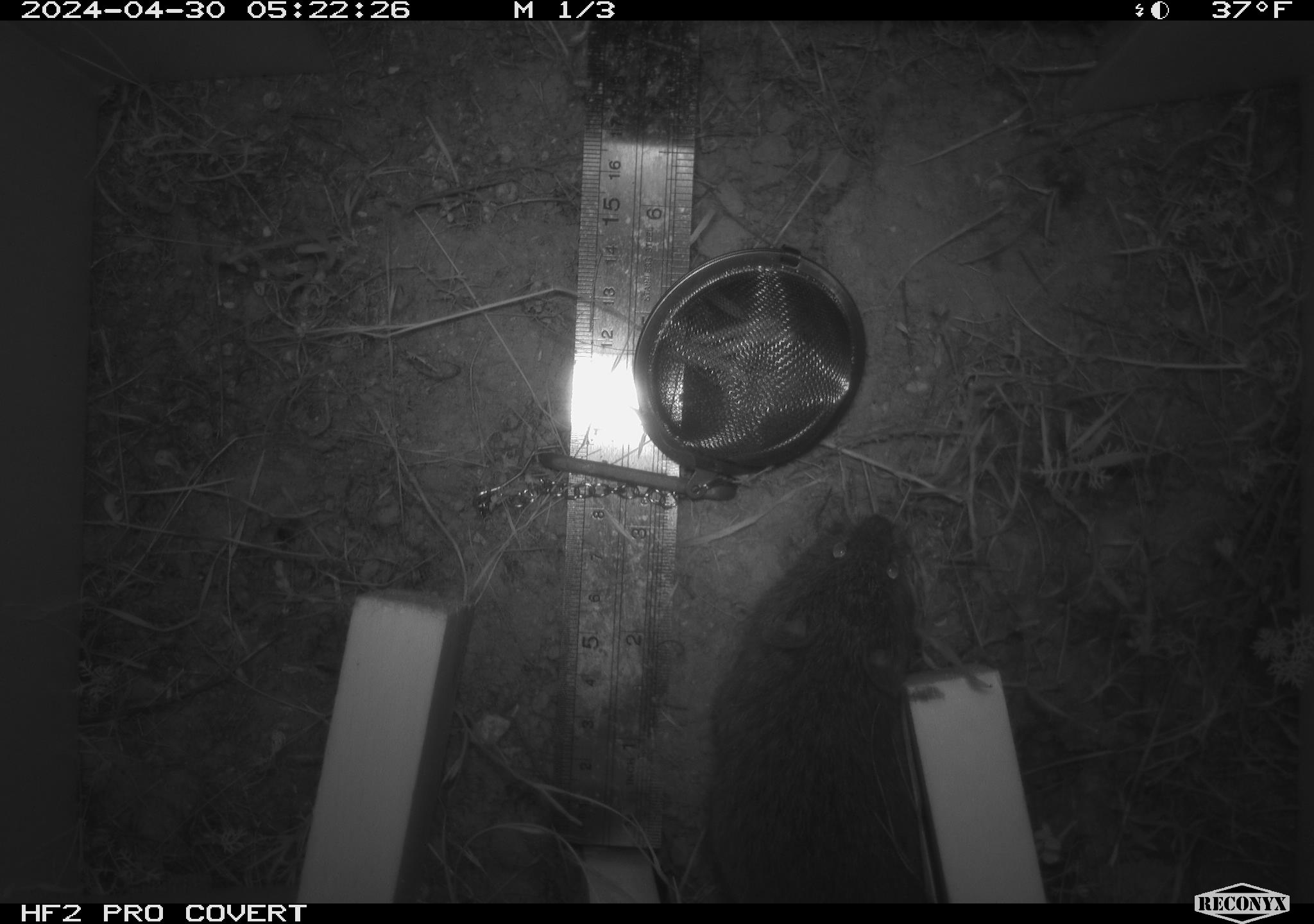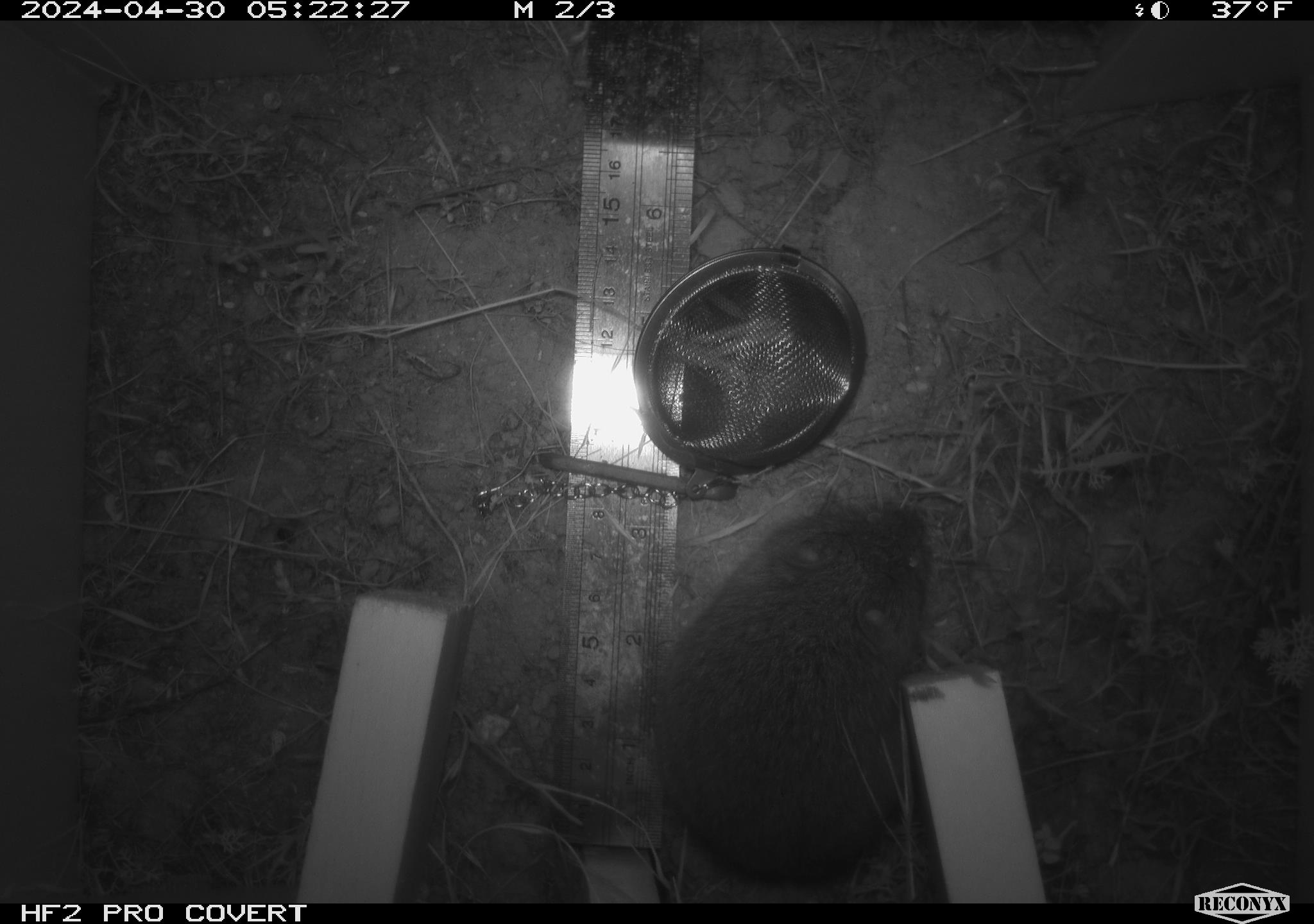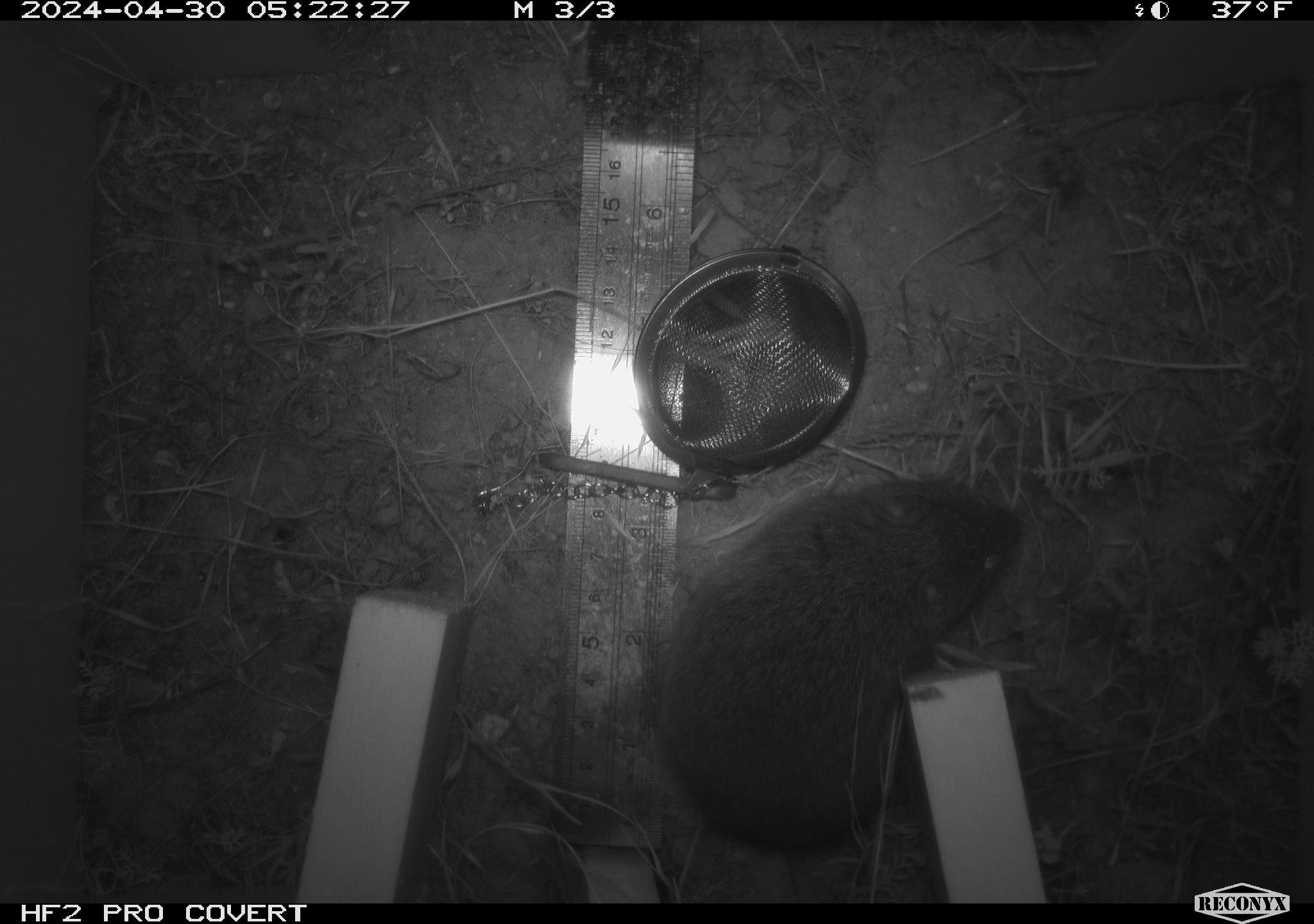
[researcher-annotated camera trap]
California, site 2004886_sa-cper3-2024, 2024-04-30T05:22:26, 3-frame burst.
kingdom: Animalia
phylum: Chordata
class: Mammalia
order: Rodentia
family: Cricetidae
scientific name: Arvicolinae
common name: voles, lemmings, and muskrats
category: arvicolinae subfamily